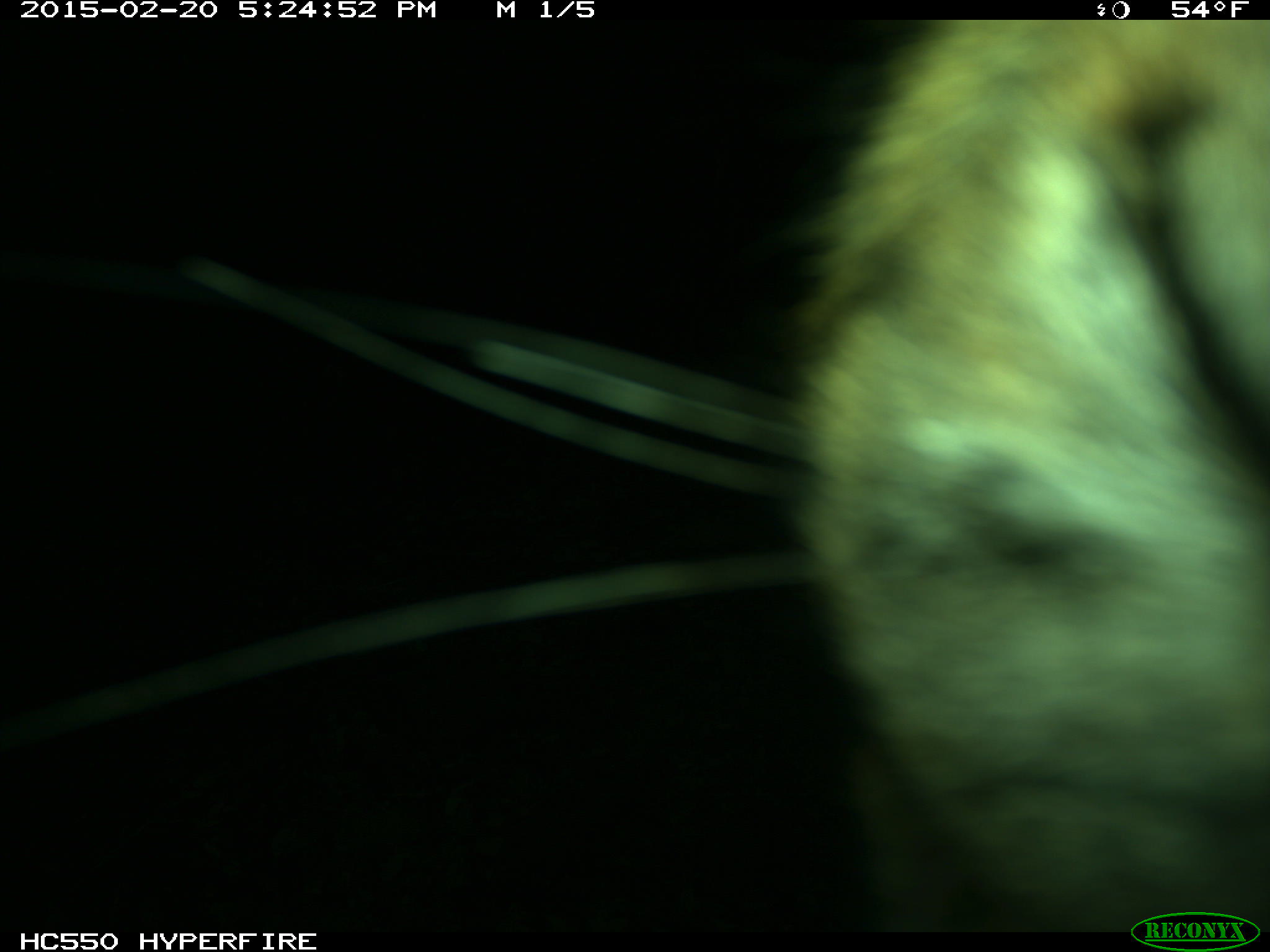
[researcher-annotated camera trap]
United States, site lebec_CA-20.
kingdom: Animalia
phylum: Chordata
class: Mammalia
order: Carnivora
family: Felidae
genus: Puma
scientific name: Puma concolor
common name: mountain lion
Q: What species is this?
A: Puma concolor (mountain lion).